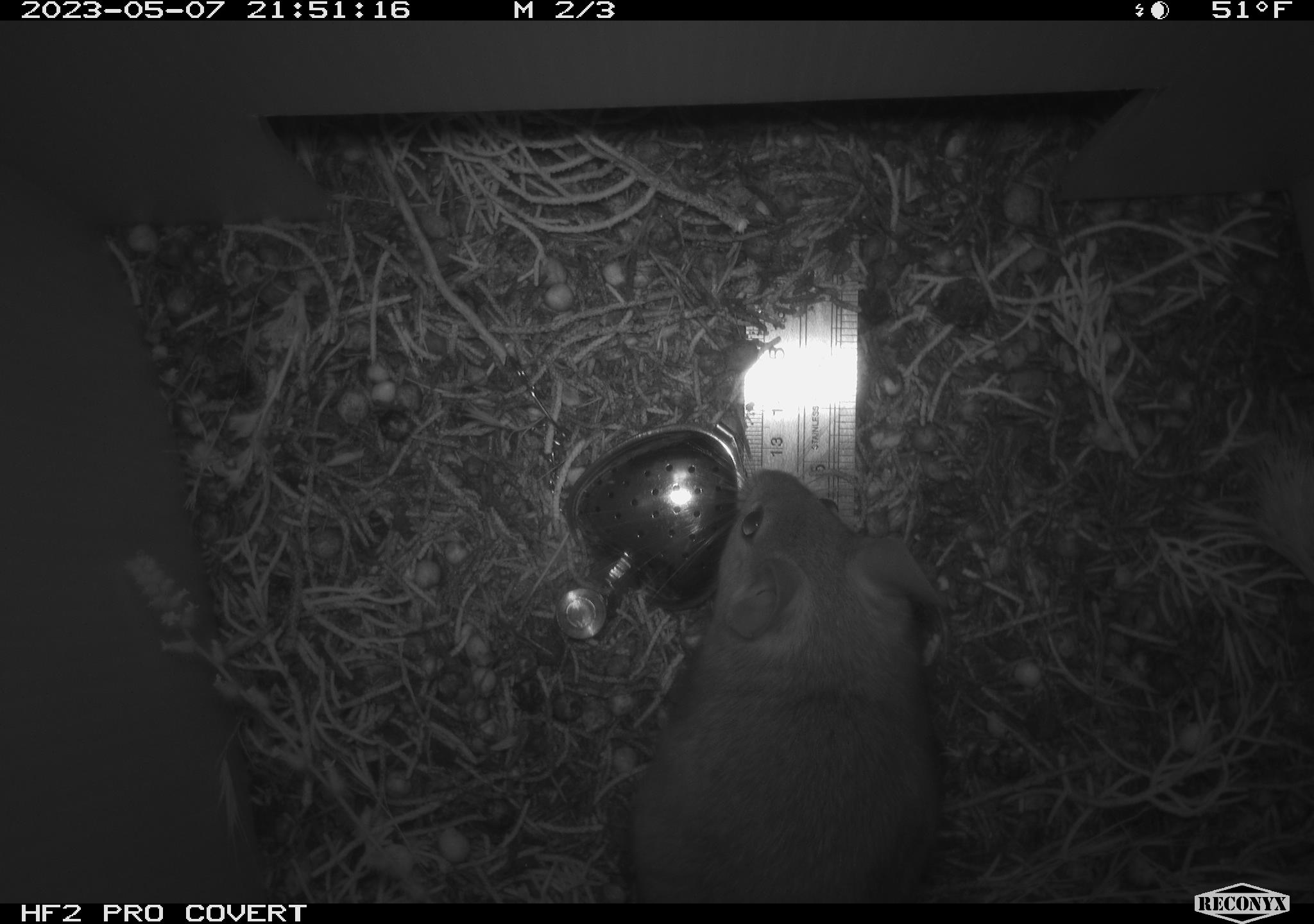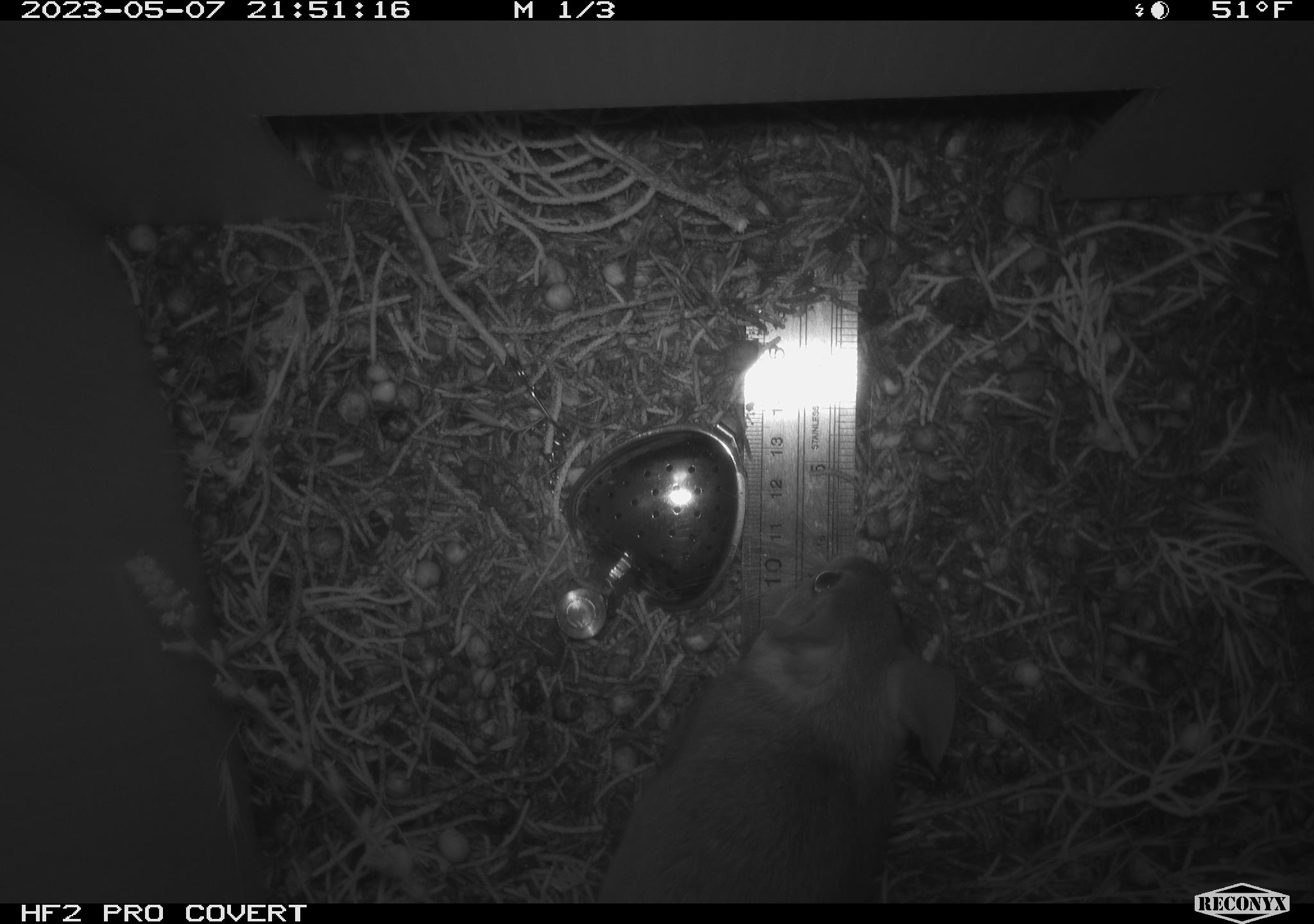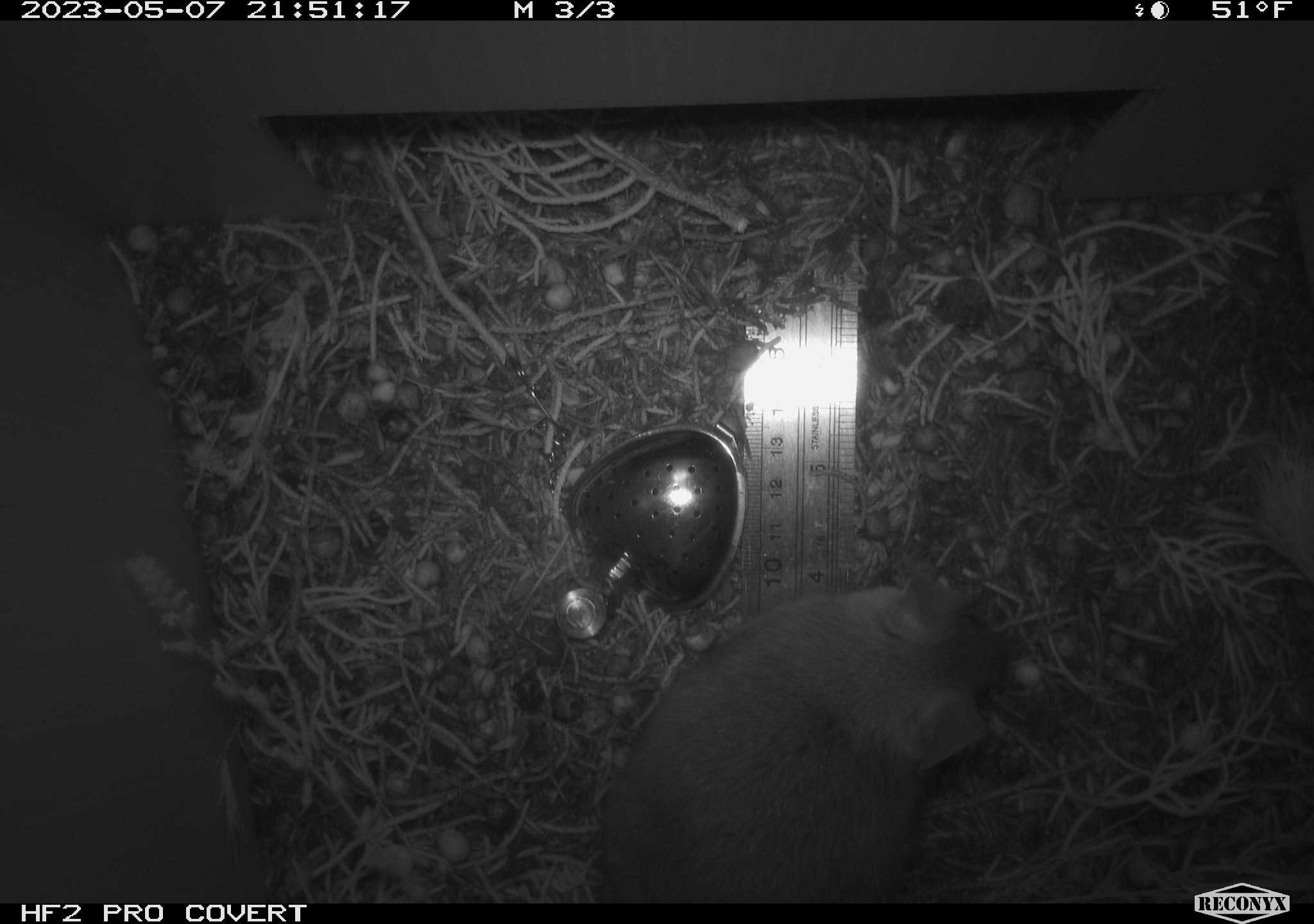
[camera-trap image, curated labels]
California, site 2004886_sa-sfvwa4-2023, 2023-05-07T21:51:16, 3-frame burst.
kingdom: Animalia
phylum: Chordata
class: Mammalia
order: Rodentia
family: Cricetidae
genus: Neotoma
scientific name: Neotoma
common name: pack rat or woodrat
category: neotoma species